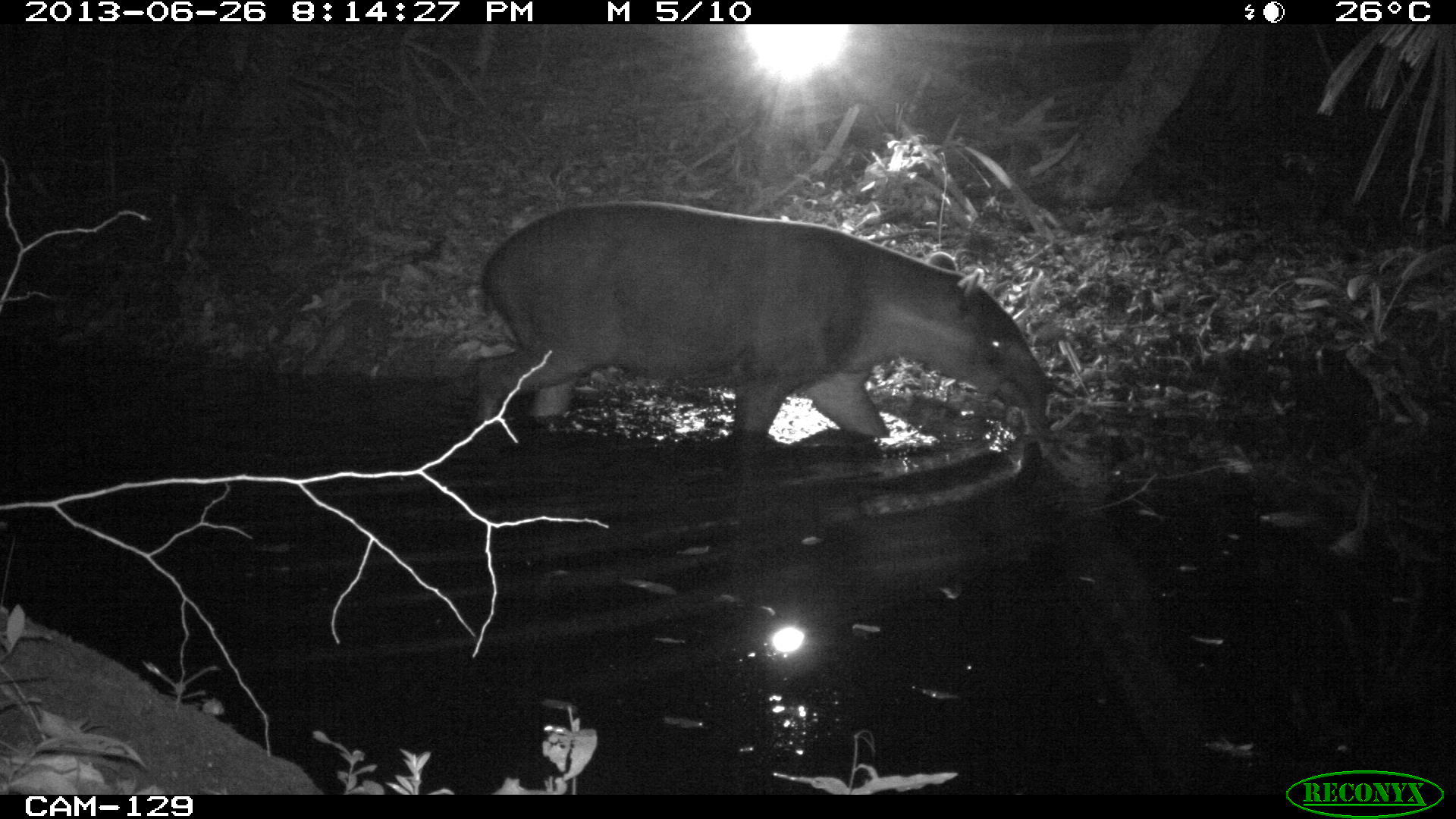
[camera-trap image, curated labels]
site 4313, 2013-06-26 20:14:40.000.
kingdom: Animalia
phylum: Chordata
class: Mammalia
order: Perissodactyla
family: Tapiridae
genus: Tapirus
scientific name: Tapirus bairdii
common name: baird's tapir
Tapirus bairdii (baird's tapir), count 1, sex male.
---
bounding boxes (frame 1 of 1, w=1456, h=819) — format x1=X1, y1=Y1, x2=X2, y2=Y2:
tapirus bairdii: x1=469, y1=199, x2=1049, y2=439